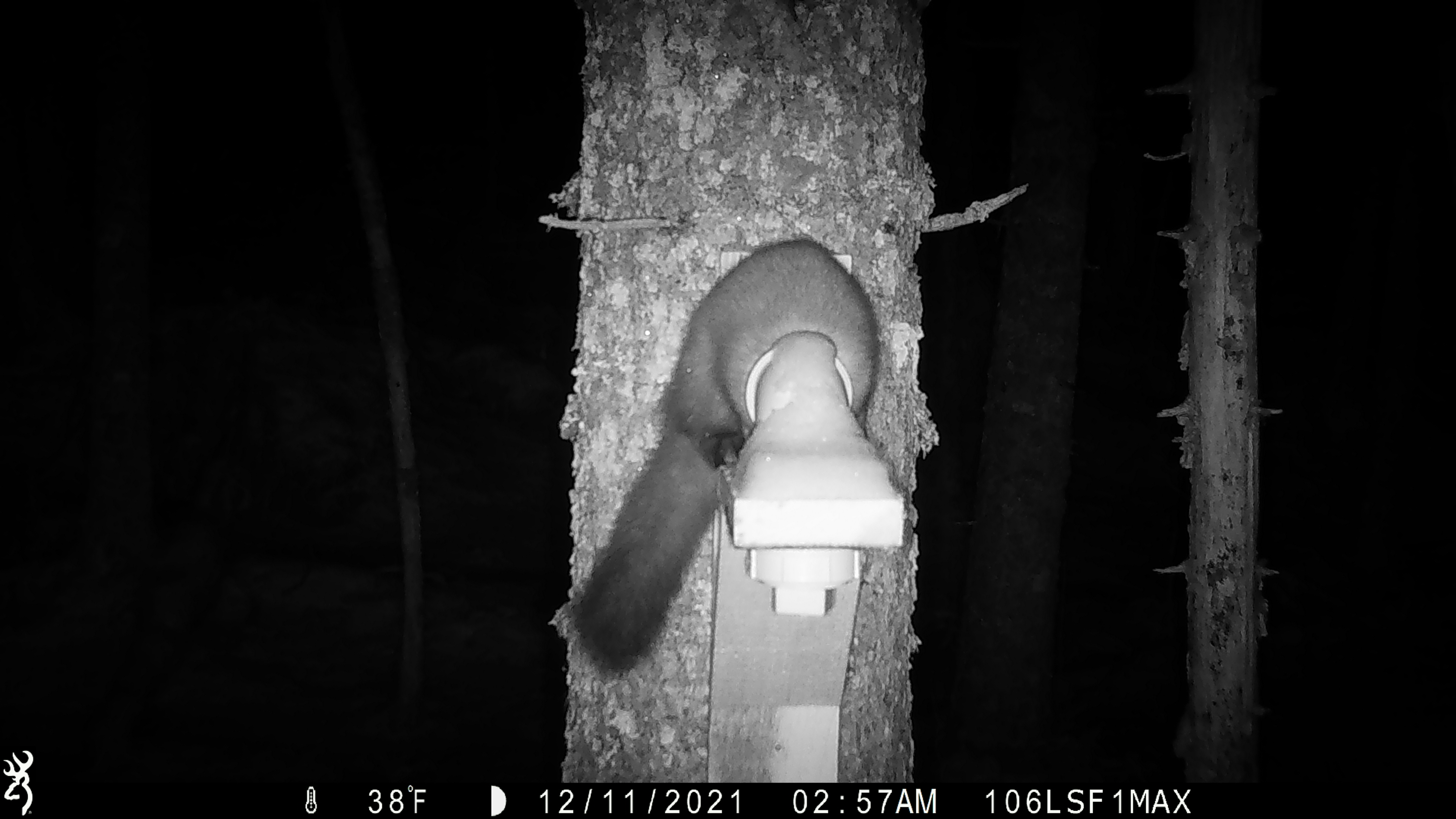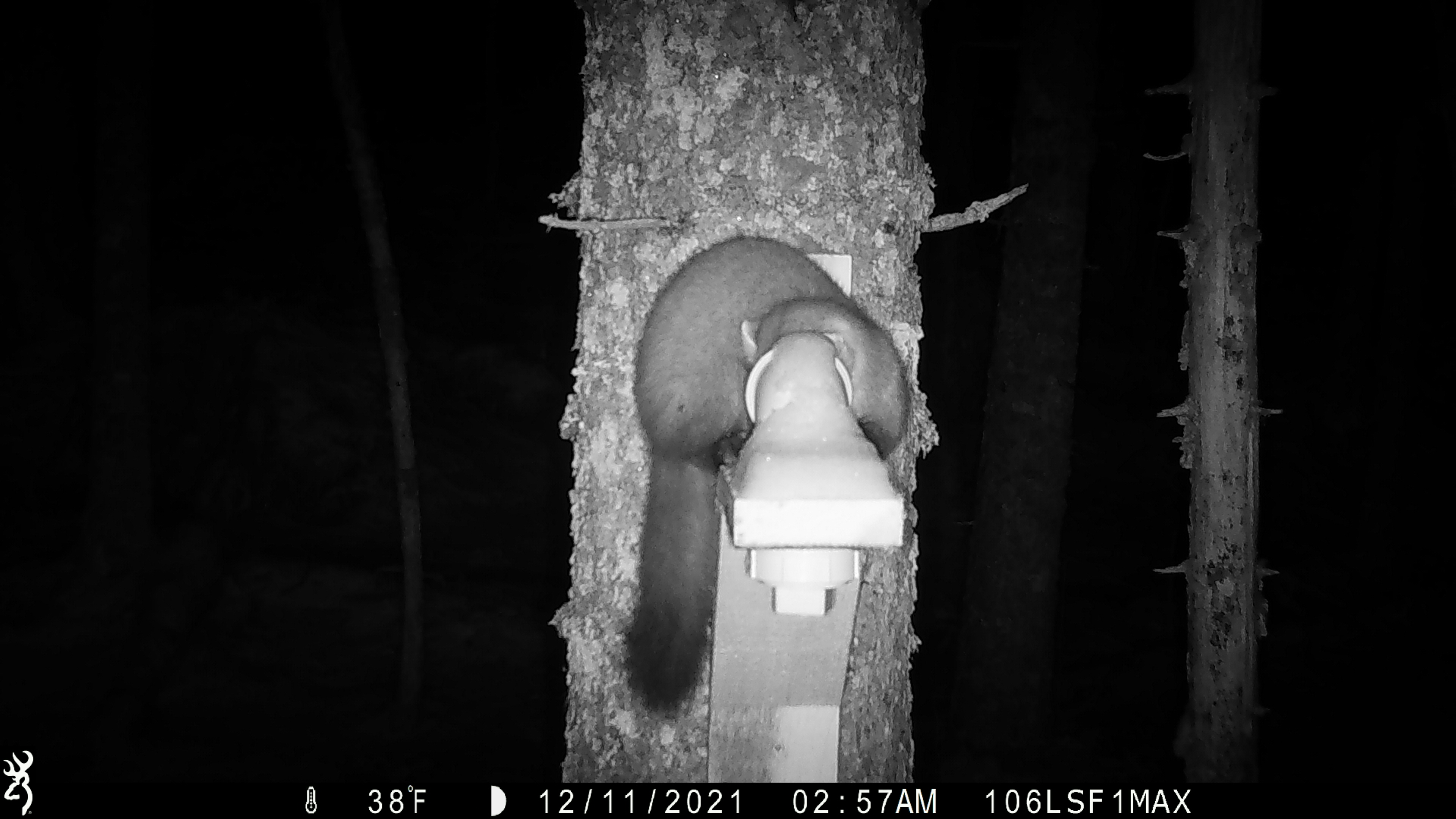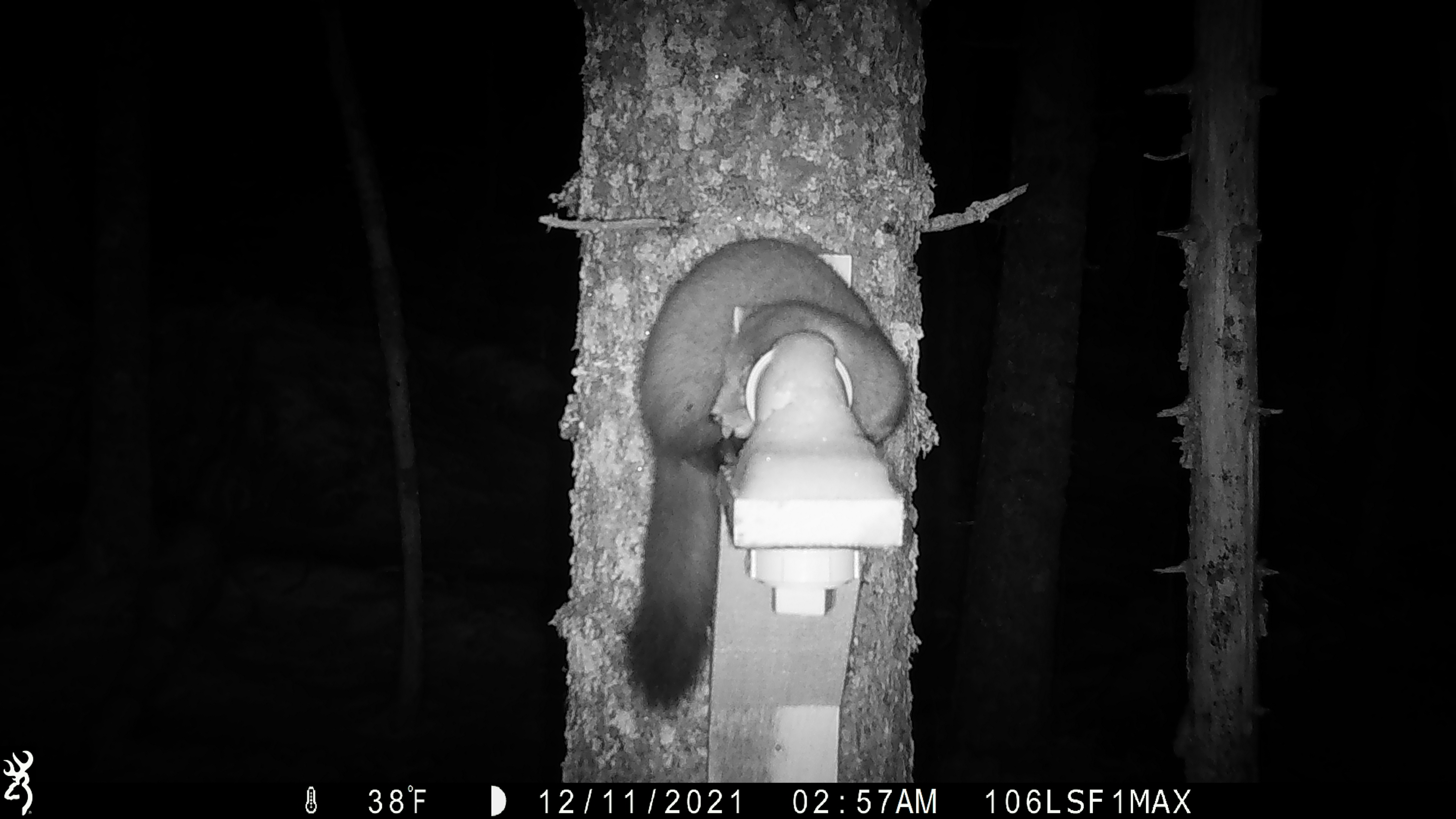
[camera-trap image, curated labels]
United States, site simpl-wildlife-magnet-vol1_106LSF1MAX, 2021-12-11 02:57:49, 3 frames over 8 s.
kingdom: Animalia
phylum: Chordata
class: Mammalia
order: Carnivora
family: Mustelidae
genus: Martes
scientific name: Martes americana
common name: american marten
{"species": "american marten (Martes americana)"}